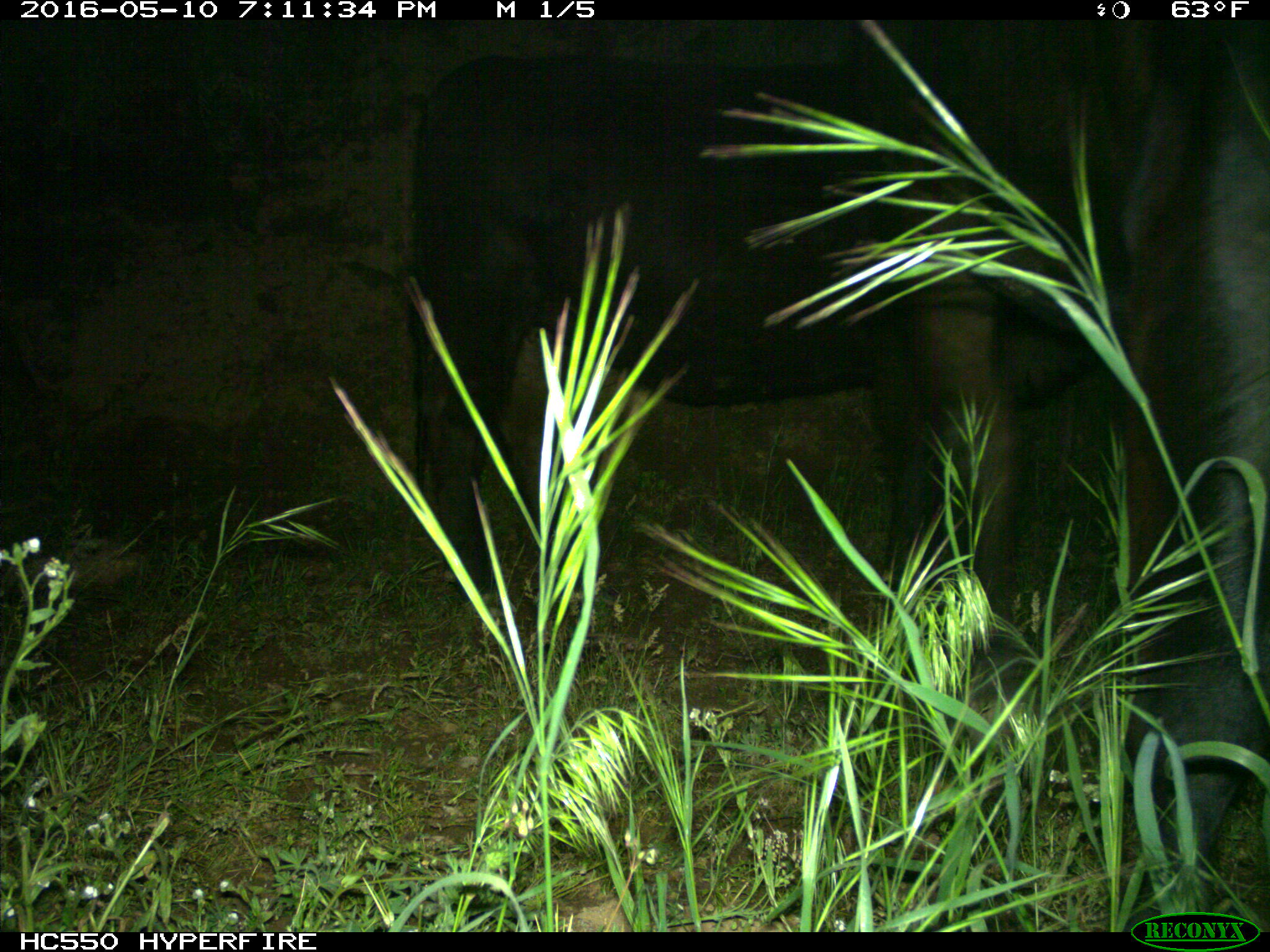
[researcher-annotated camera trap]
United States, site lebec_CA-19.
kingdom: Animalia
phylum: Chordata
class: Mammalia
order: Artiodactyla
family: Bovidae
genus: Bos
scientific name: Bos taurus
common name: domestic cow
Bos taurus (domestic cow).